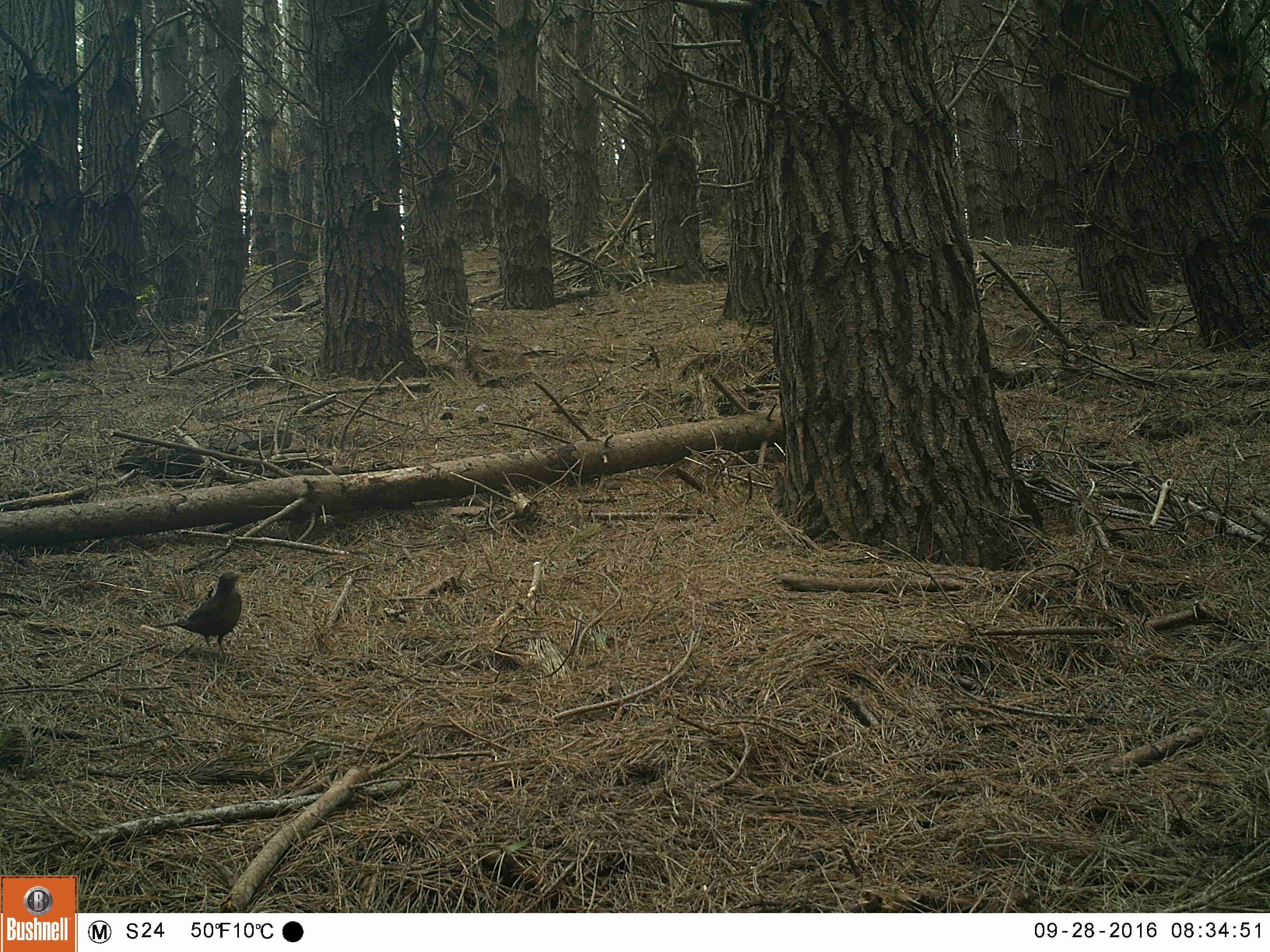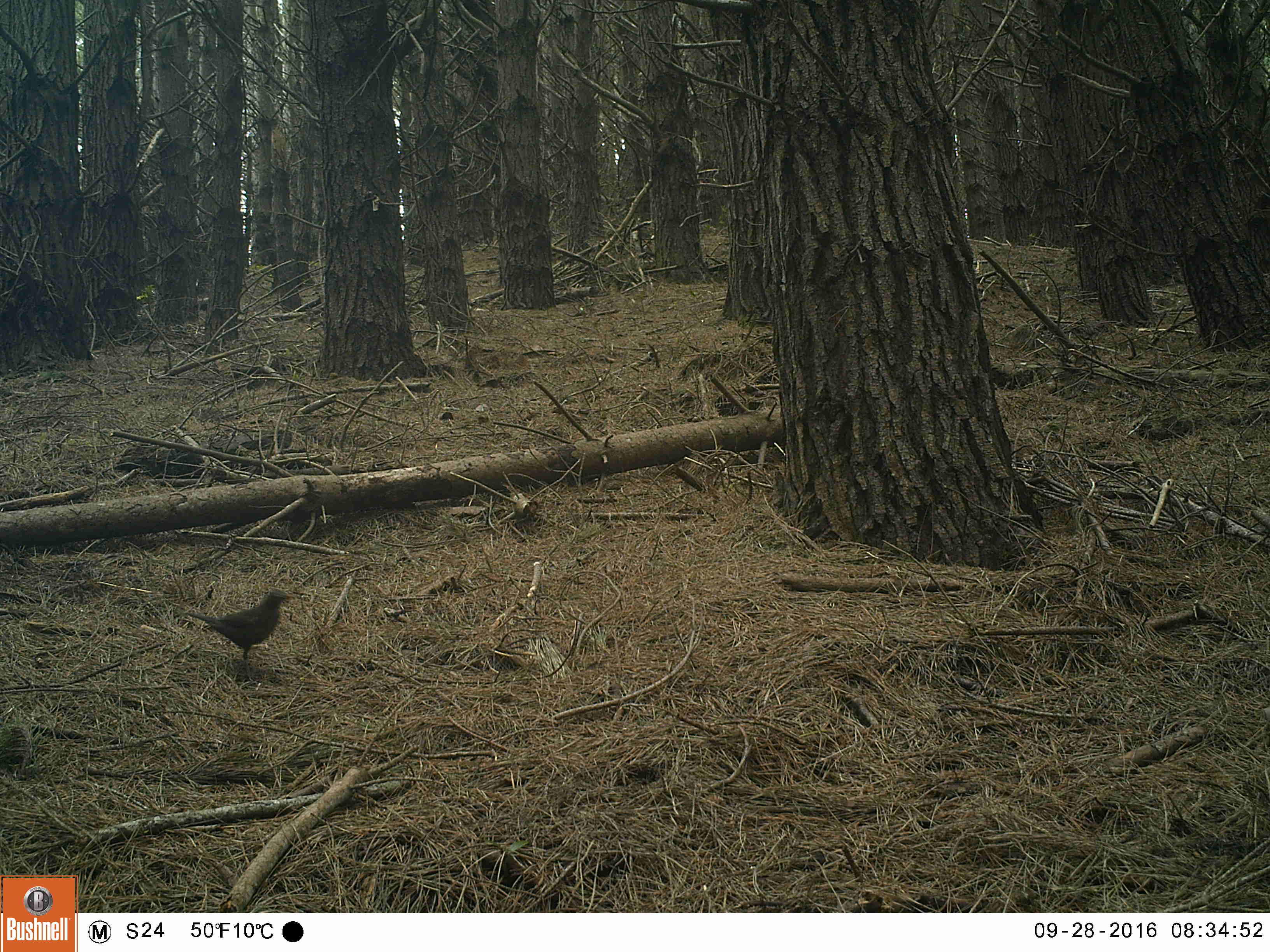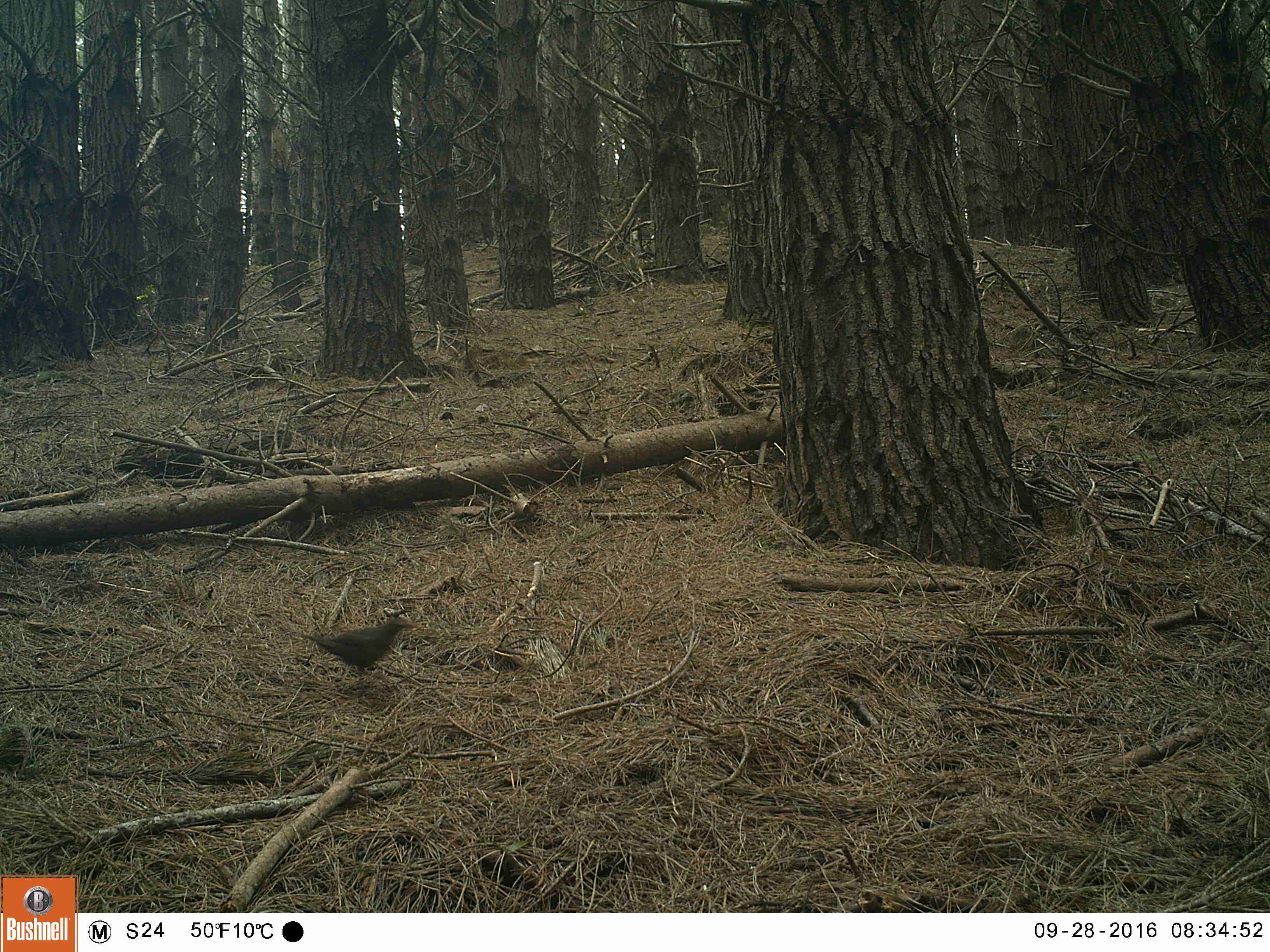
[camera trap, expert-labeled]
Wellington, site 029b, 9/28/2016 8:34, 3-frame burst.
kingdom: Animalia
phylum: Chordata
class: Aves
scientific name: Aves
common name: bird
Bird (Aves).